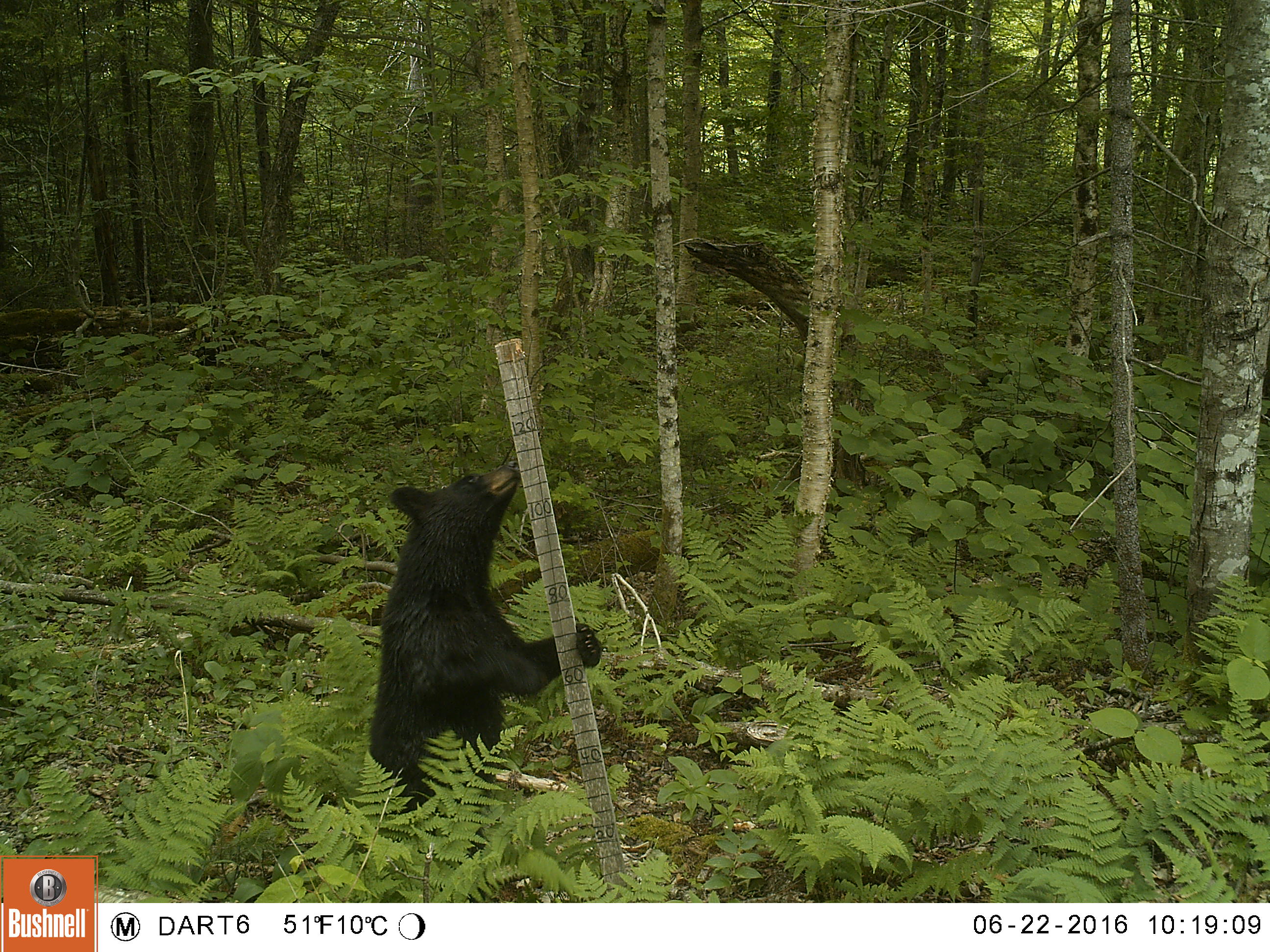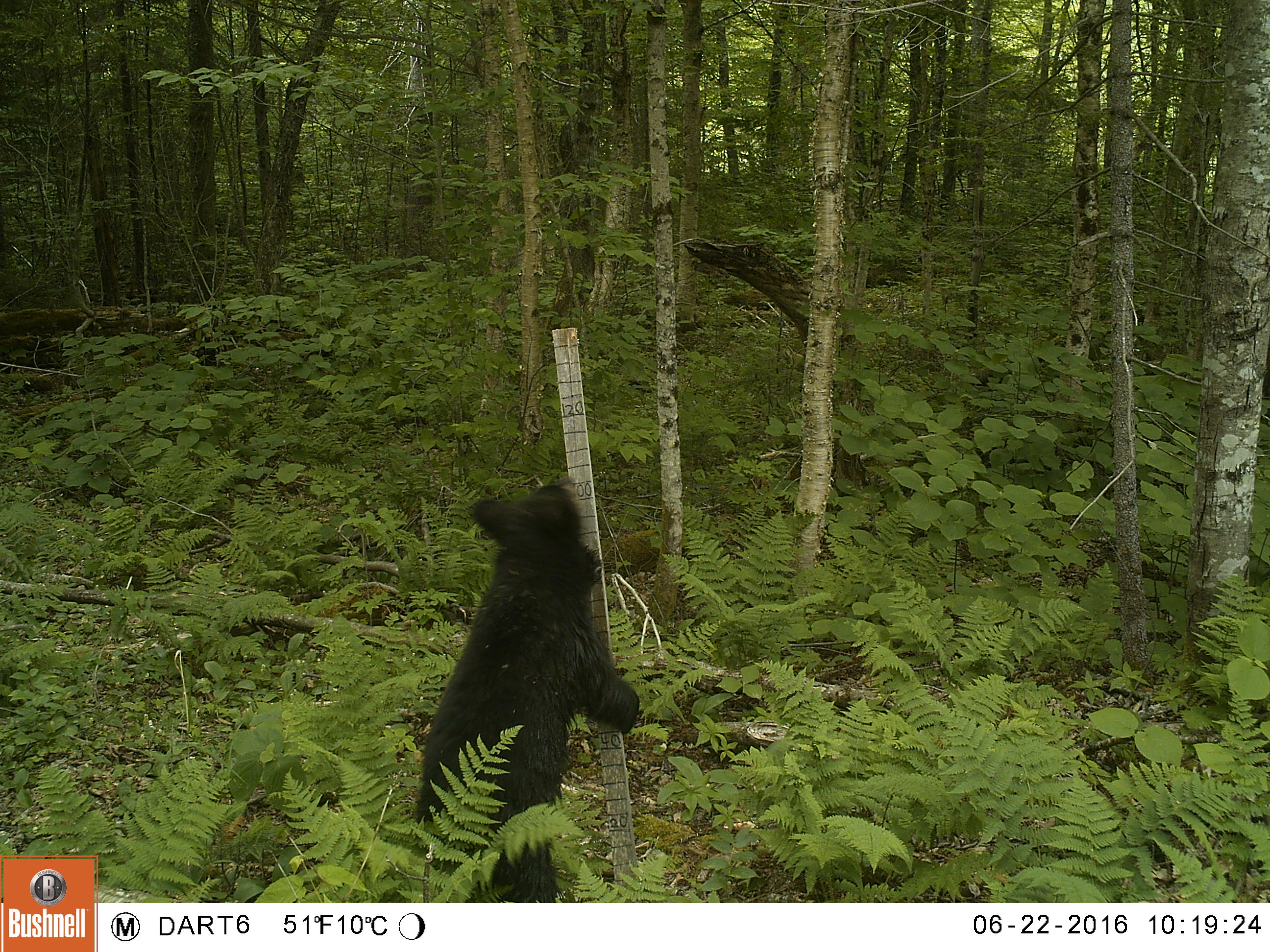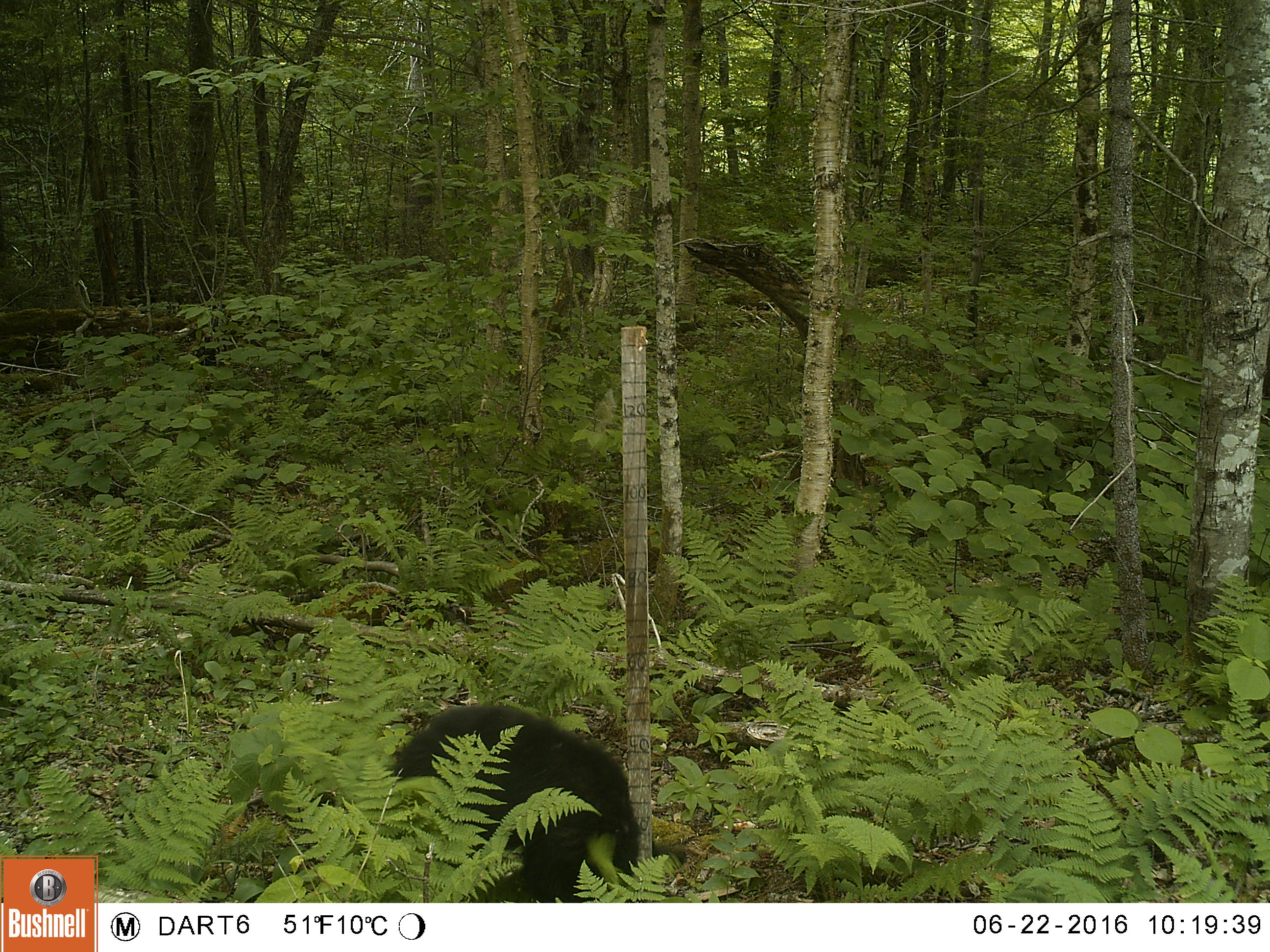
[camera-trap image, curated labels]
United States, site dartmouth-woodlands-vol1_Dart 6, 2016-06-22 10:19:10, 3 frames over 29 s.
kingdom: Animalia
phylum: Chordata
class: Mammalia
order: Carnivora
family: Ursidae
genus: Ursus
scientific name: Ursus americanus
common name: black bear